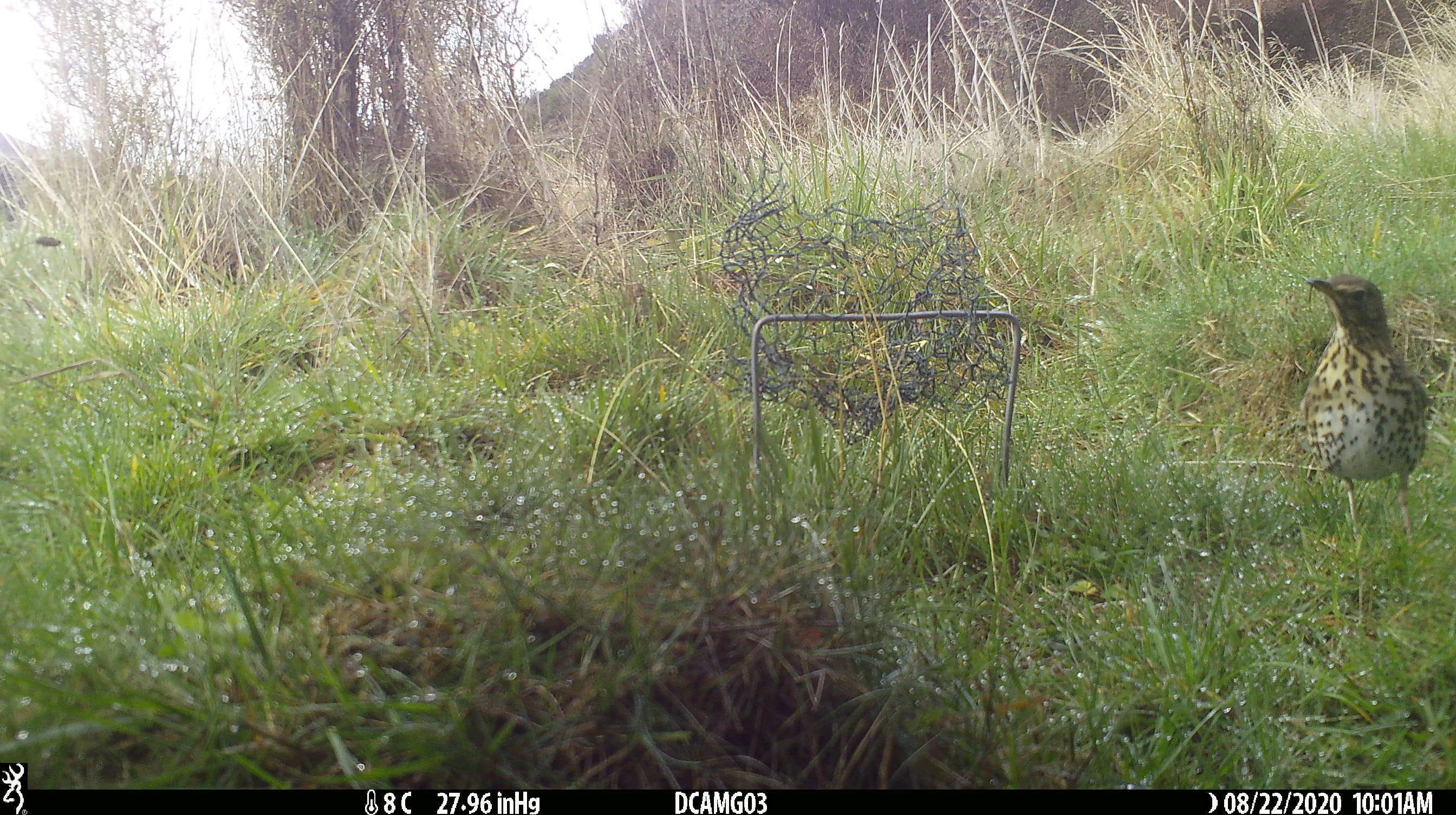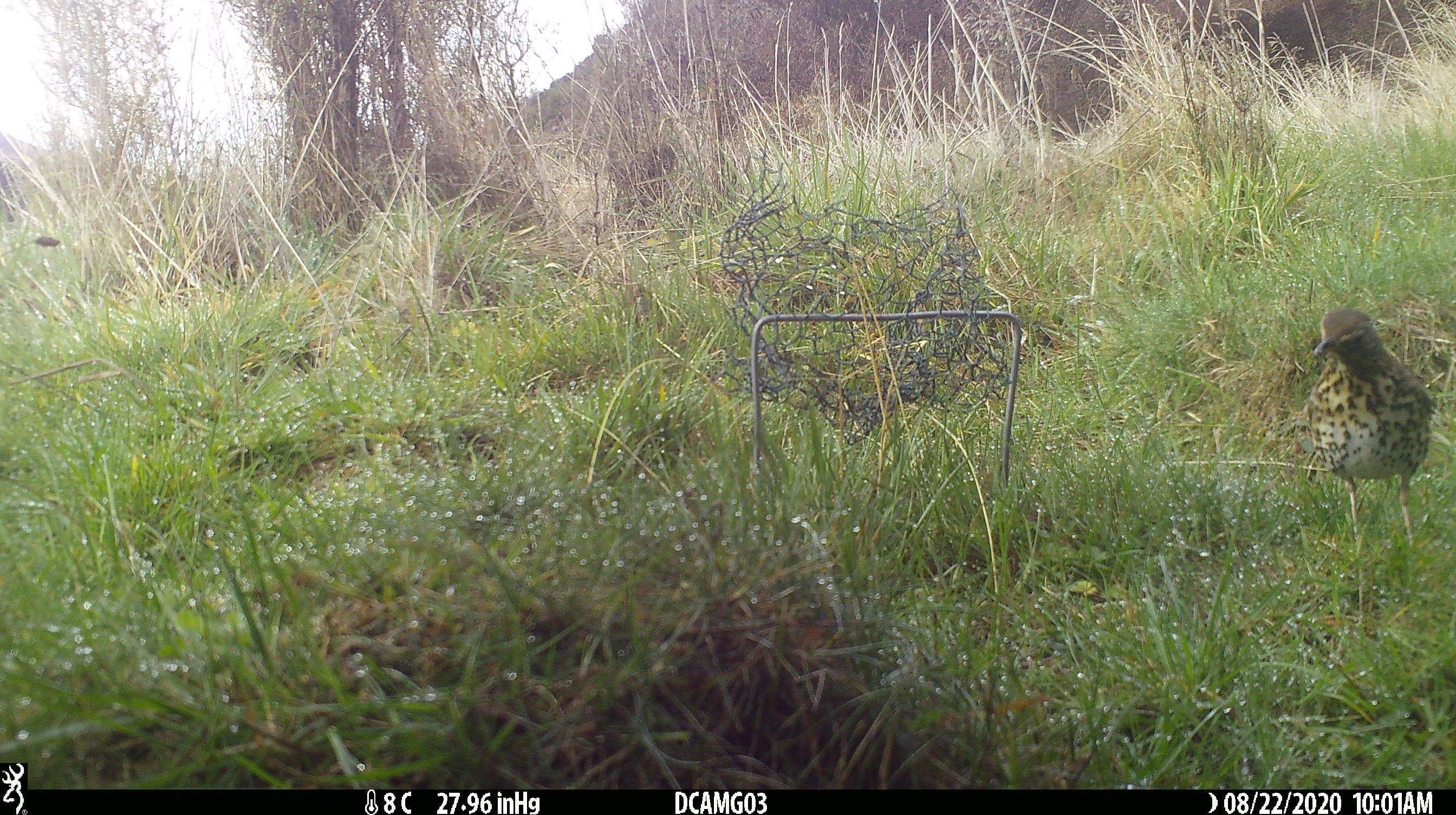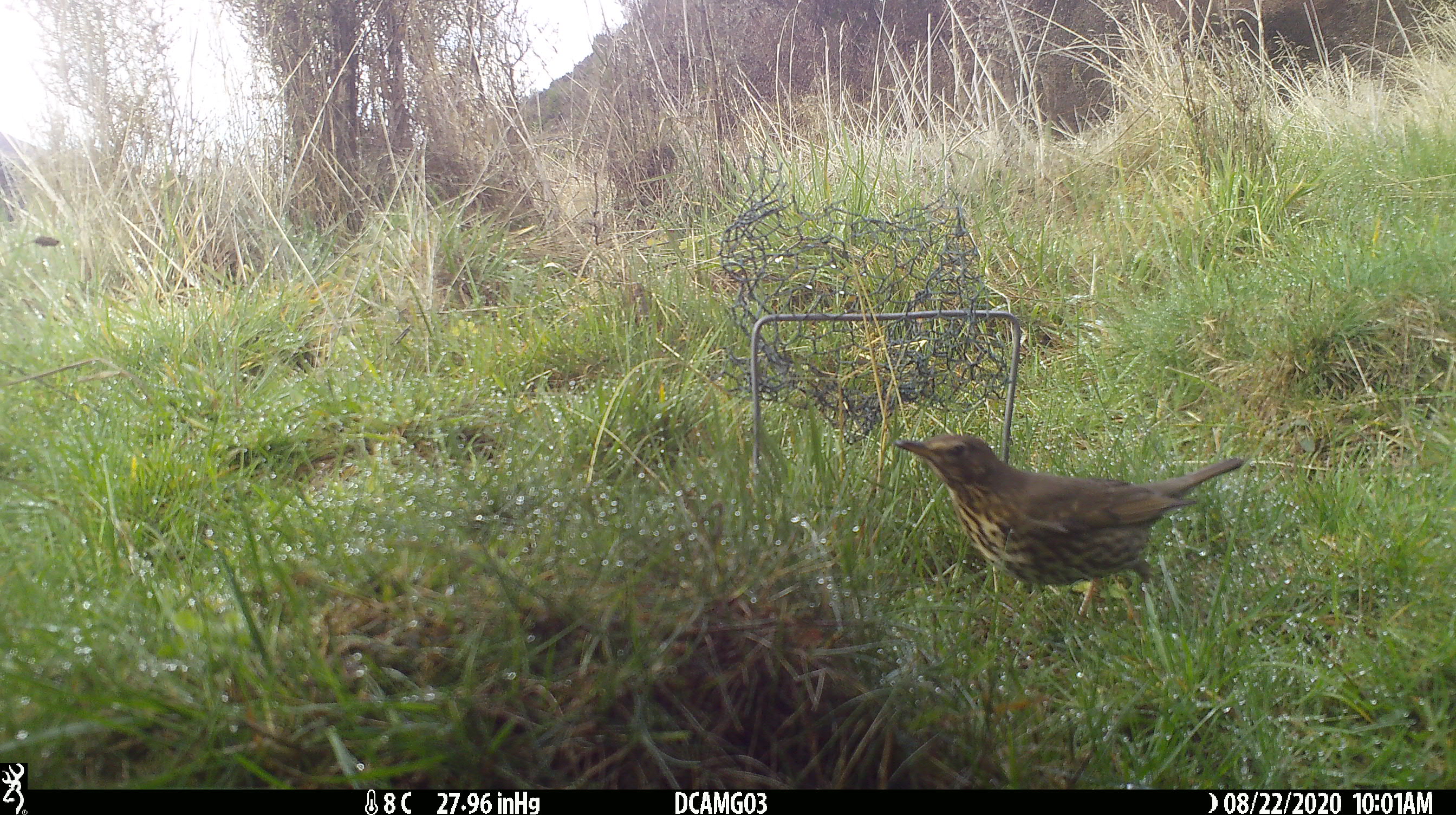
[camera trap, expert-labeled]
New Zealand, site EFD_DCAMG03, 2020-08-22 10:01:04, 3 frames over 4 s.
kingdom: Animalia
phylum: Chordata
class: Aves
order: Passeriformes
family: Turdidae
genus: Turdus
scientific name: Turdus philomelos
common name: song thrush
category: thrush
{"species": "thrush (song thrush) (Turdus philomelos)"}